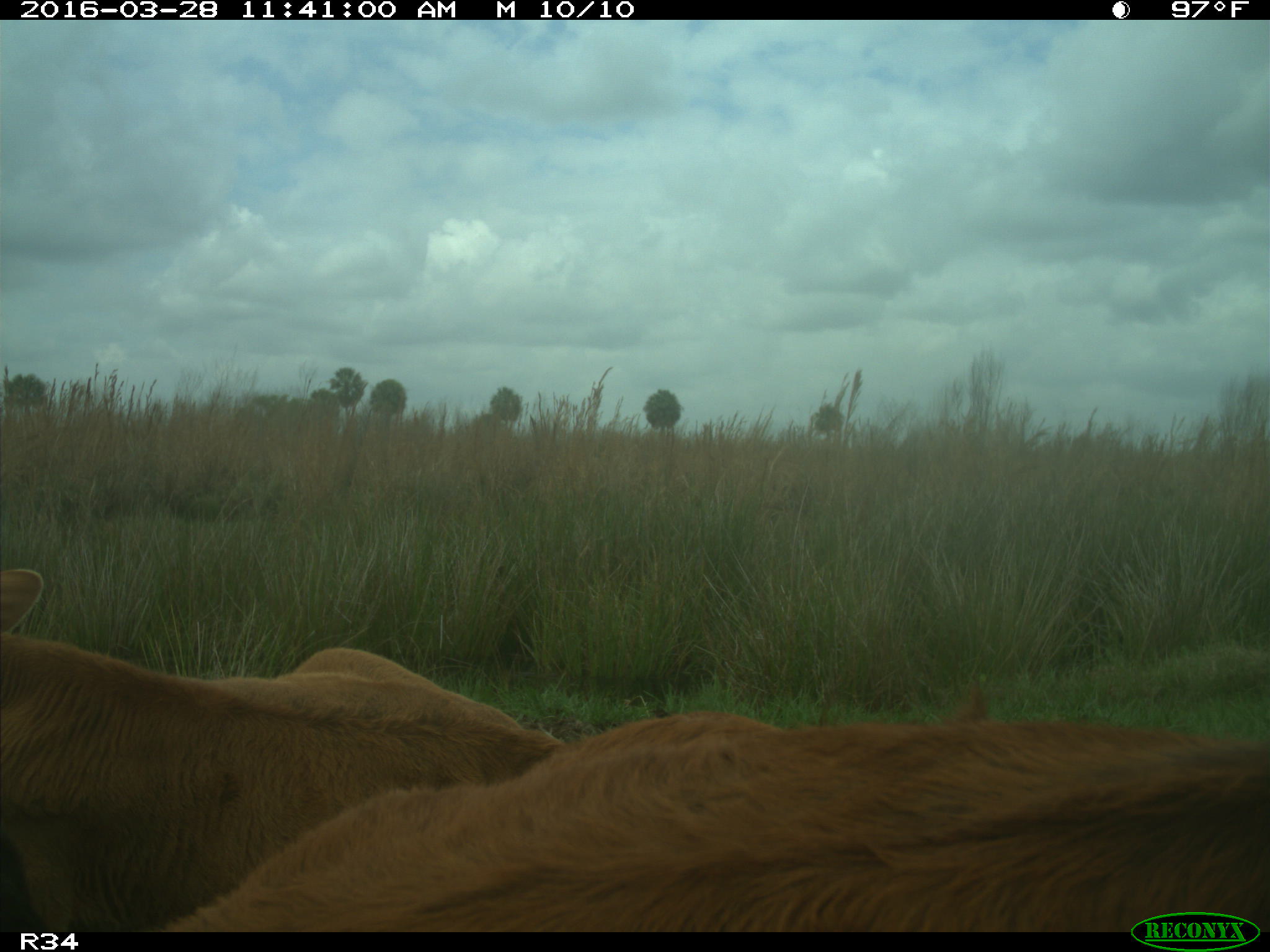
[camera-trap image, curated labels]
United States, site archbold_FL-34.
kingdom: Animalia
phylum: Chordata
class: Mammalia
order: Artiodactyla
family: Bovidae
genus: Bos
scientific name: Bos taurus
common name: domestic cow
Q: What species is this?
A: Bos taurus (domestic cow).